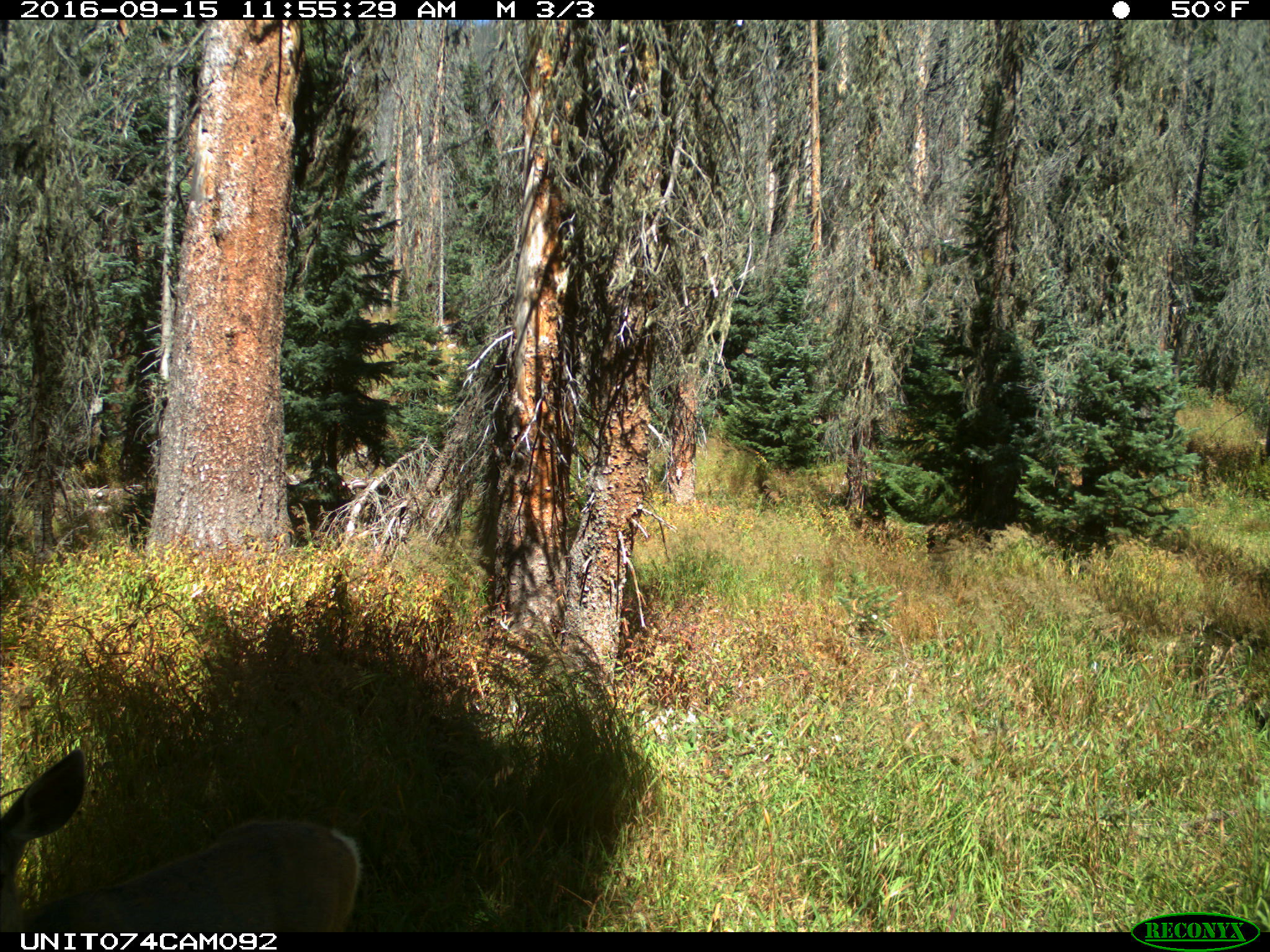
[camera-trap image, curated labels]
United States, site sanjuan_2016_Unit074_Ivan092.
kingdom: Animalia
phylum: Chordata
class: Mammalia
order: Artiodactyla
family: Cervidae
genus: Odocoileus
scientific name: Odocoileus hemionus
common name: mule deer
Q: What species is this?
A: Odocoileus hemionus (mule deer).